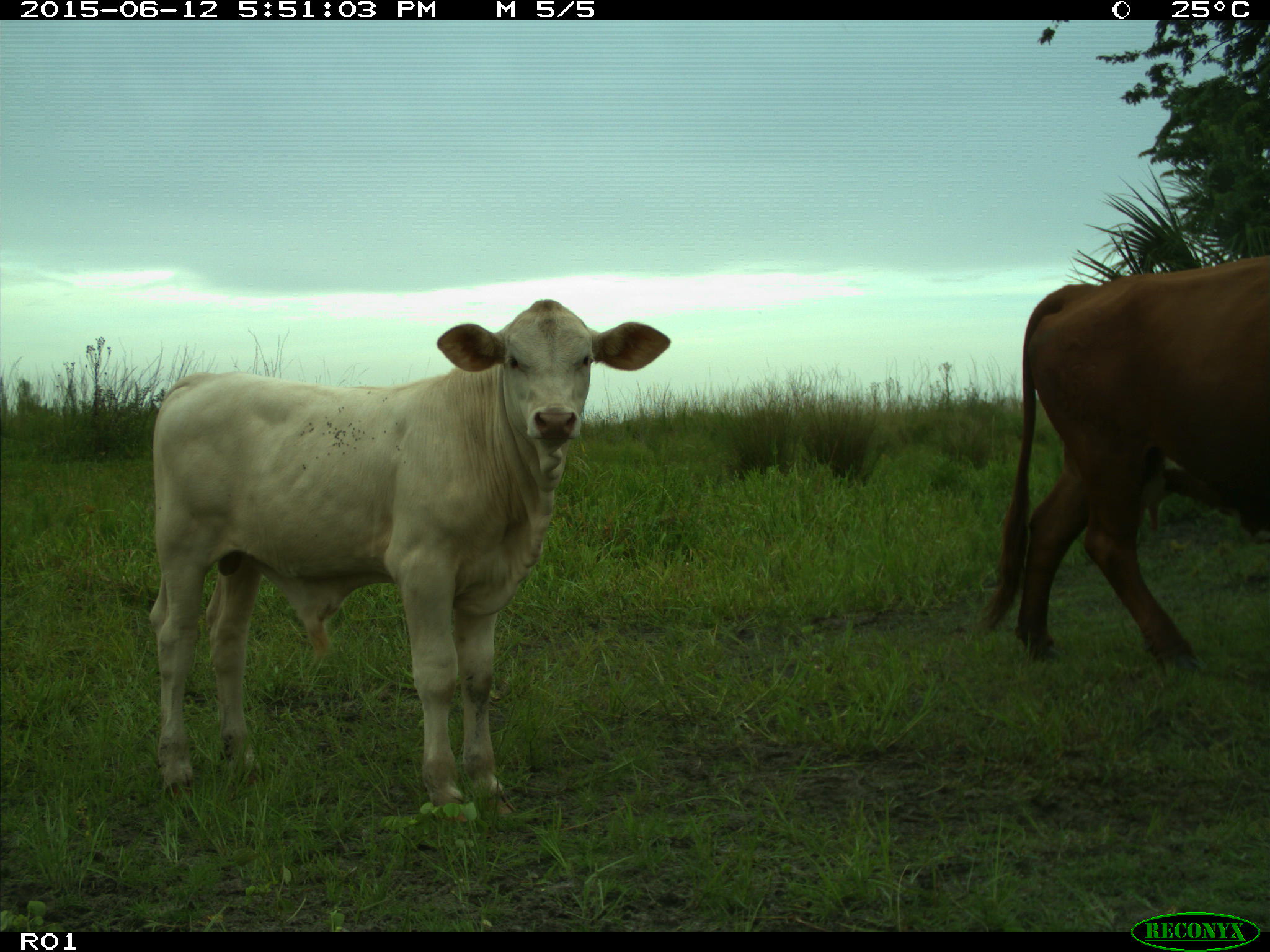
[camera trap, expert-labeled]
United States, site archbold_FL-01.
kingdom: Animalia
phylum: Chordata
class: Mammalia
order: Artiodactyla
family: Bovidae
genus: Bos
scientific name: Bos taurus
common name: domestic cow